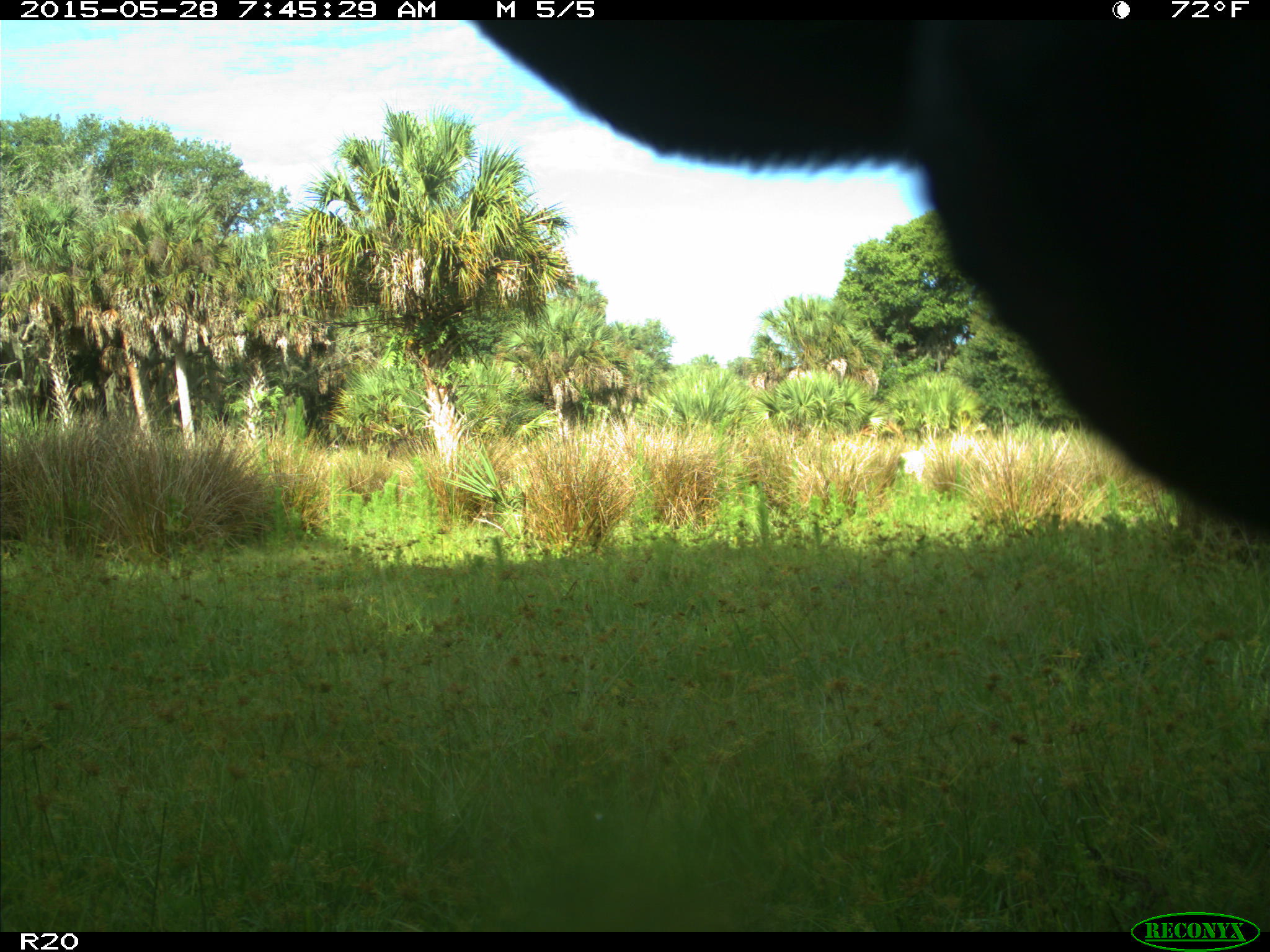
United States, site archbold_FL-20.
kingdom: Animalia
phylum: Chordata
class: Mammalia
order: Artiodactyla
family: Bovidae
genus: Bos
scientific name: Bos taurus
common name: domestic cow